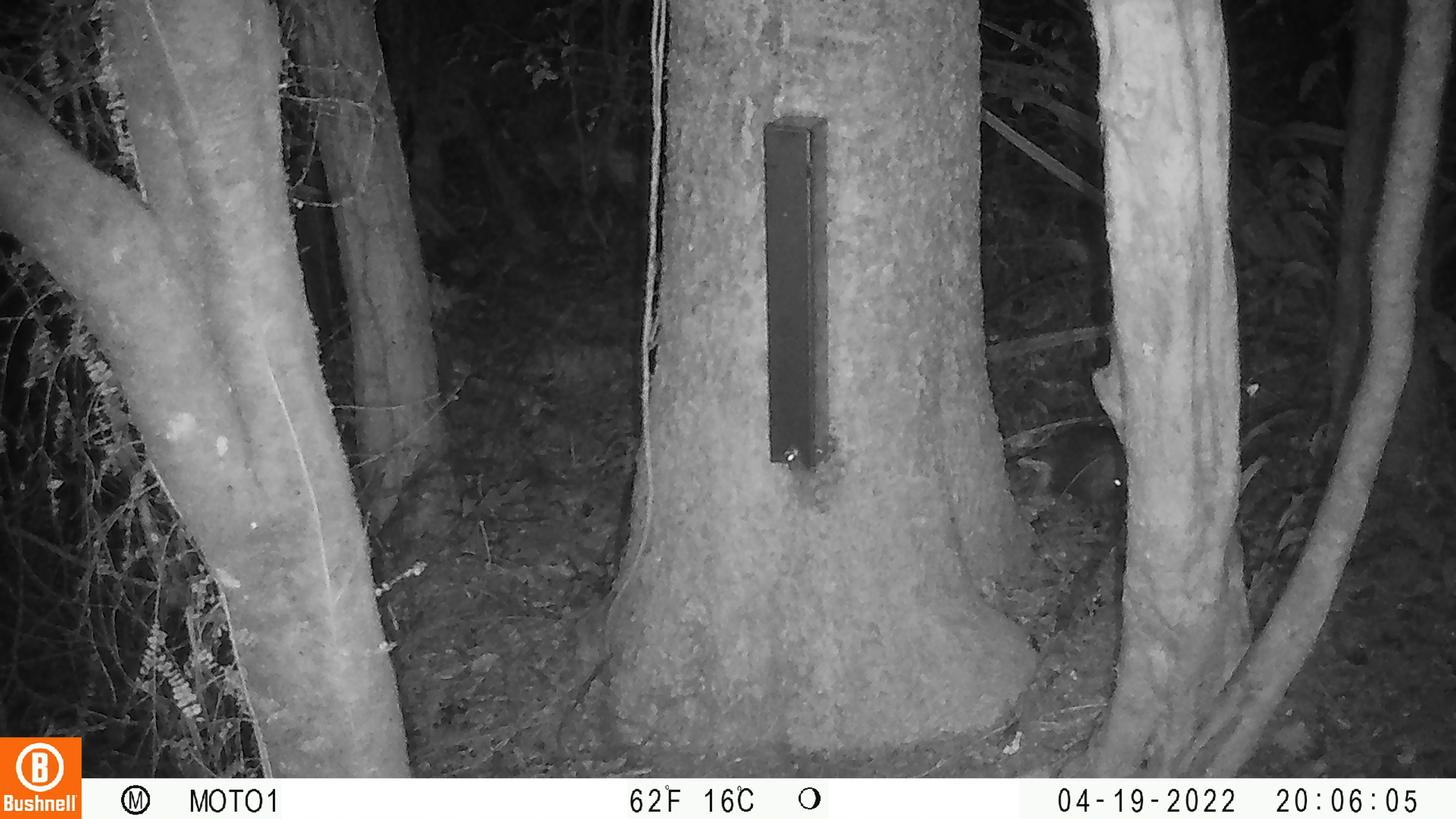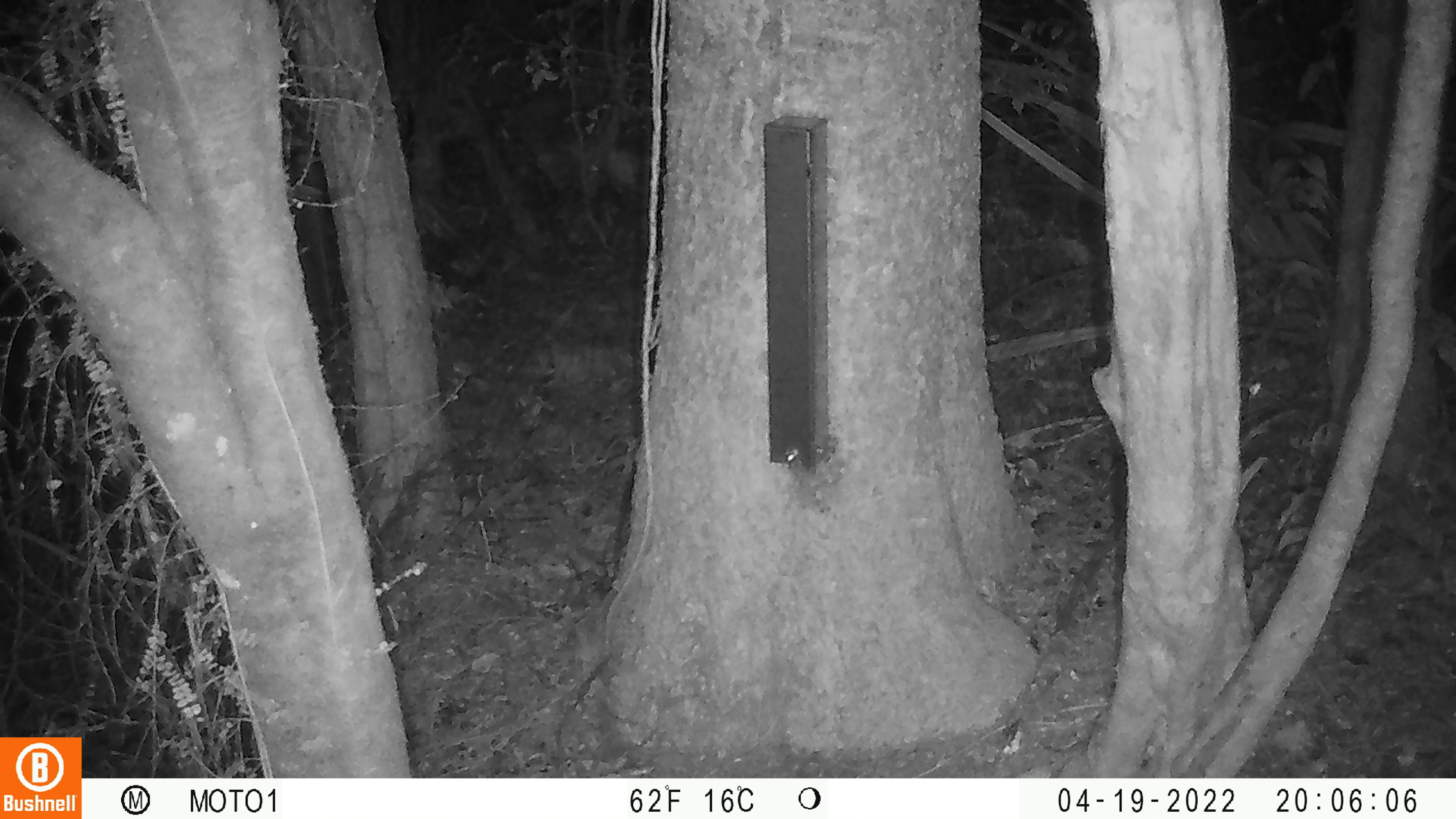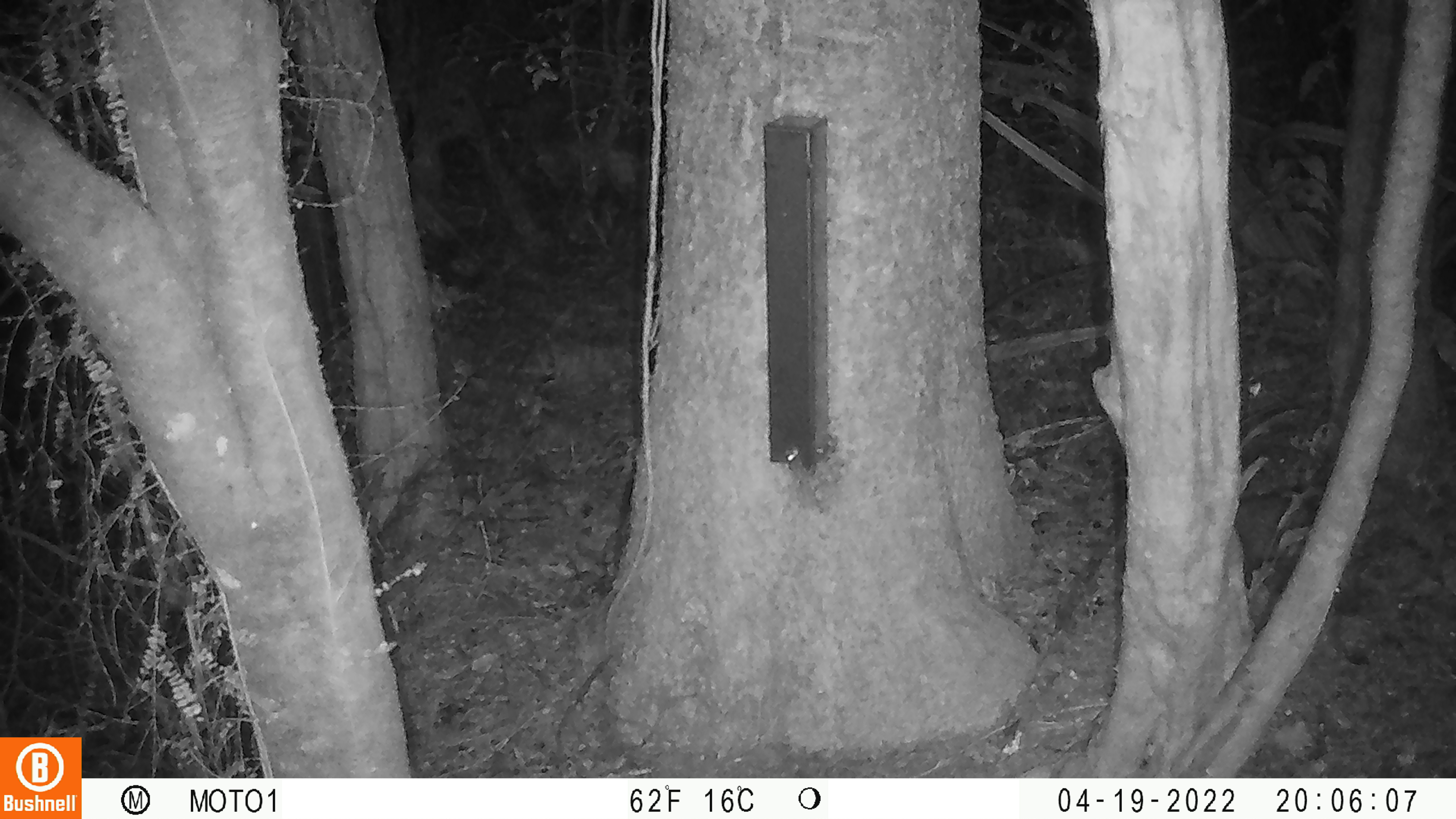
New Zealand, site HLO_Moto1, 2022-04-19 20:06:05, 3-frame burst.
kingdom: Animalia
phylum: Chordata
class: Mammalia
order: Eulipotyphla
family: Erinaceidae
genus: Erinaceus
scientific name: Erinaceus europaeus europaeus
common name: european hedgehog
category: hedgehog